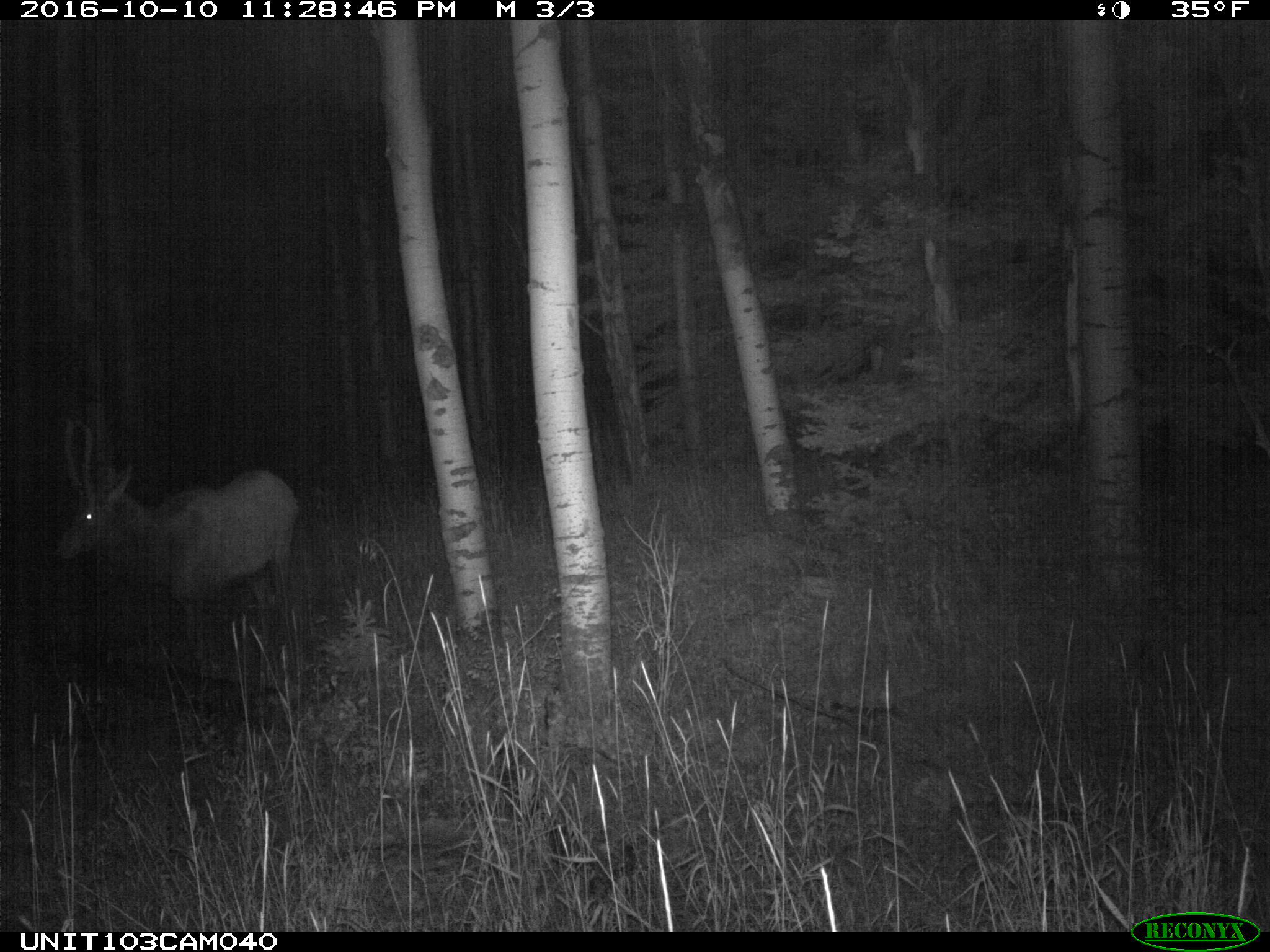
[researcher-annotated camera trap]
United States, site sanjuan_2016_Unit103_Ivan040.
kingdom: Animalia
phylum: Chordata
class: Mammalia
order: Artiodactyla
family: Cervidae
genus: Cervus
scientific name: Cervus elaphus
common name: red deer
Cervus elaphus (red deer).